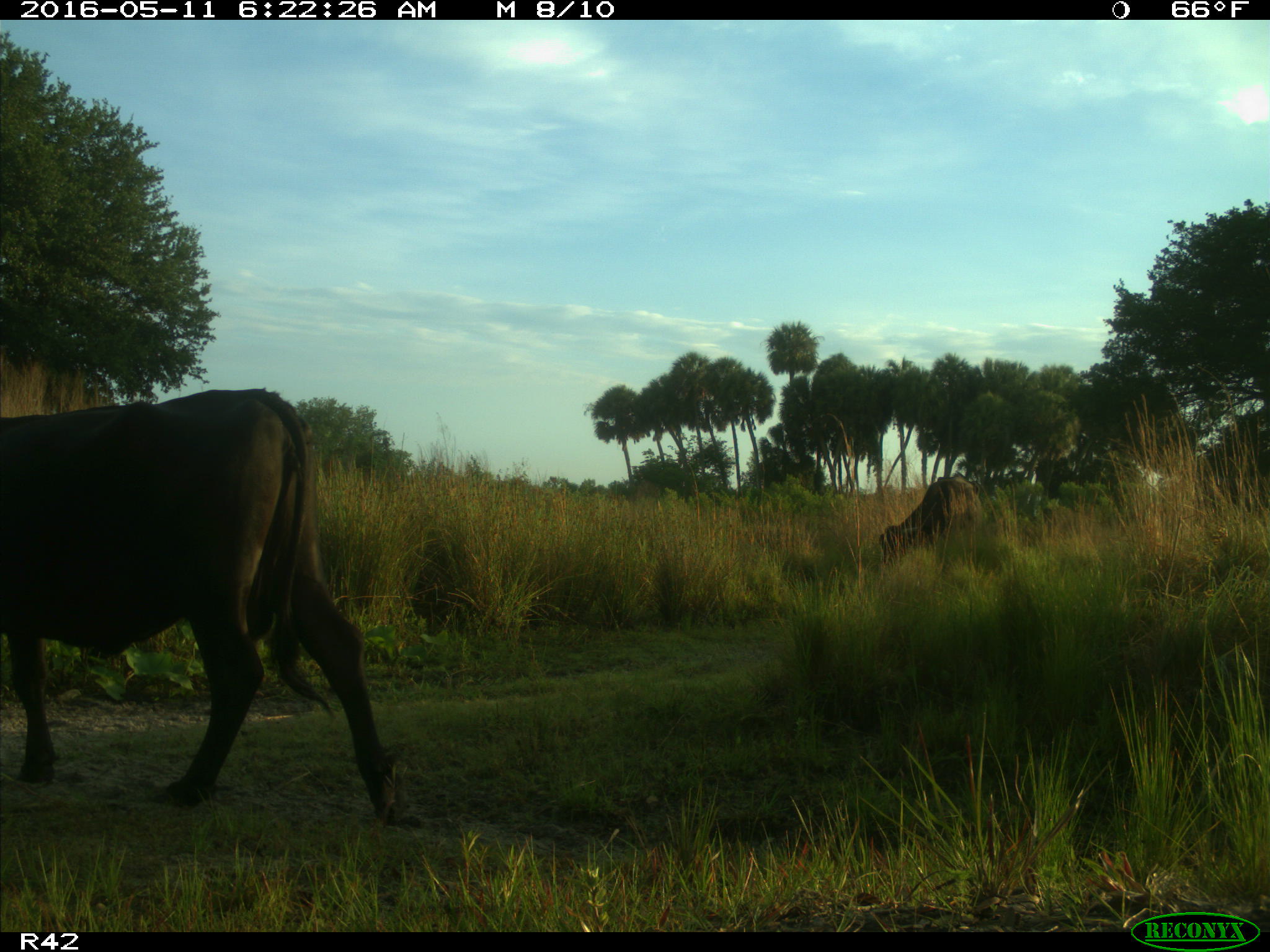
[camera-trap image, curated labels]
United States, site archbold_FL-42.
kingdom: Animalia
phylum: Chordata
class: Mammalia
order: Artiodactyla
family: Bovidae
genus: Bos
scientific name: Bos taurus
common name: domestic cow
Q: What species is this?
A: Bos taurus (domestic cow).